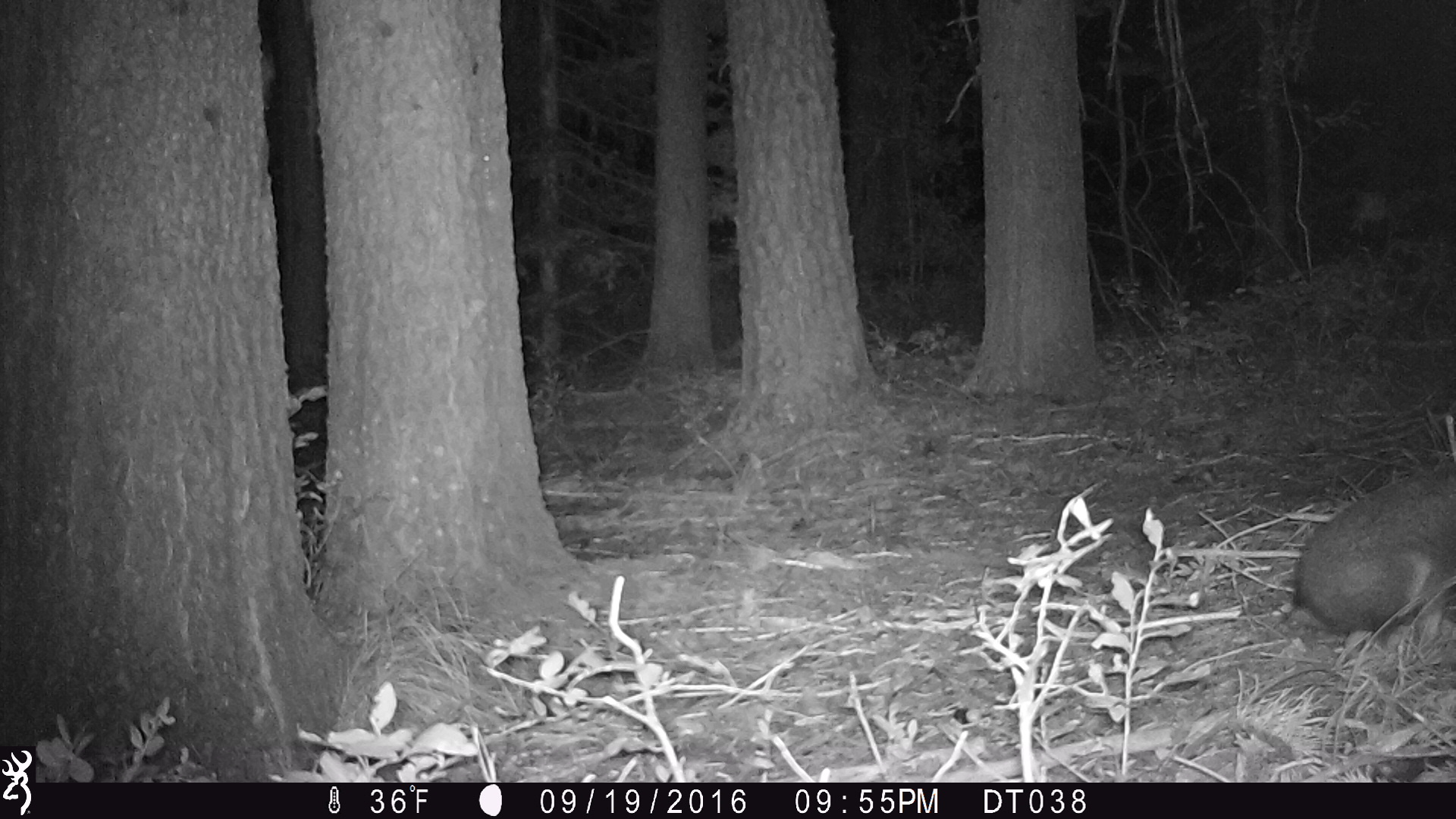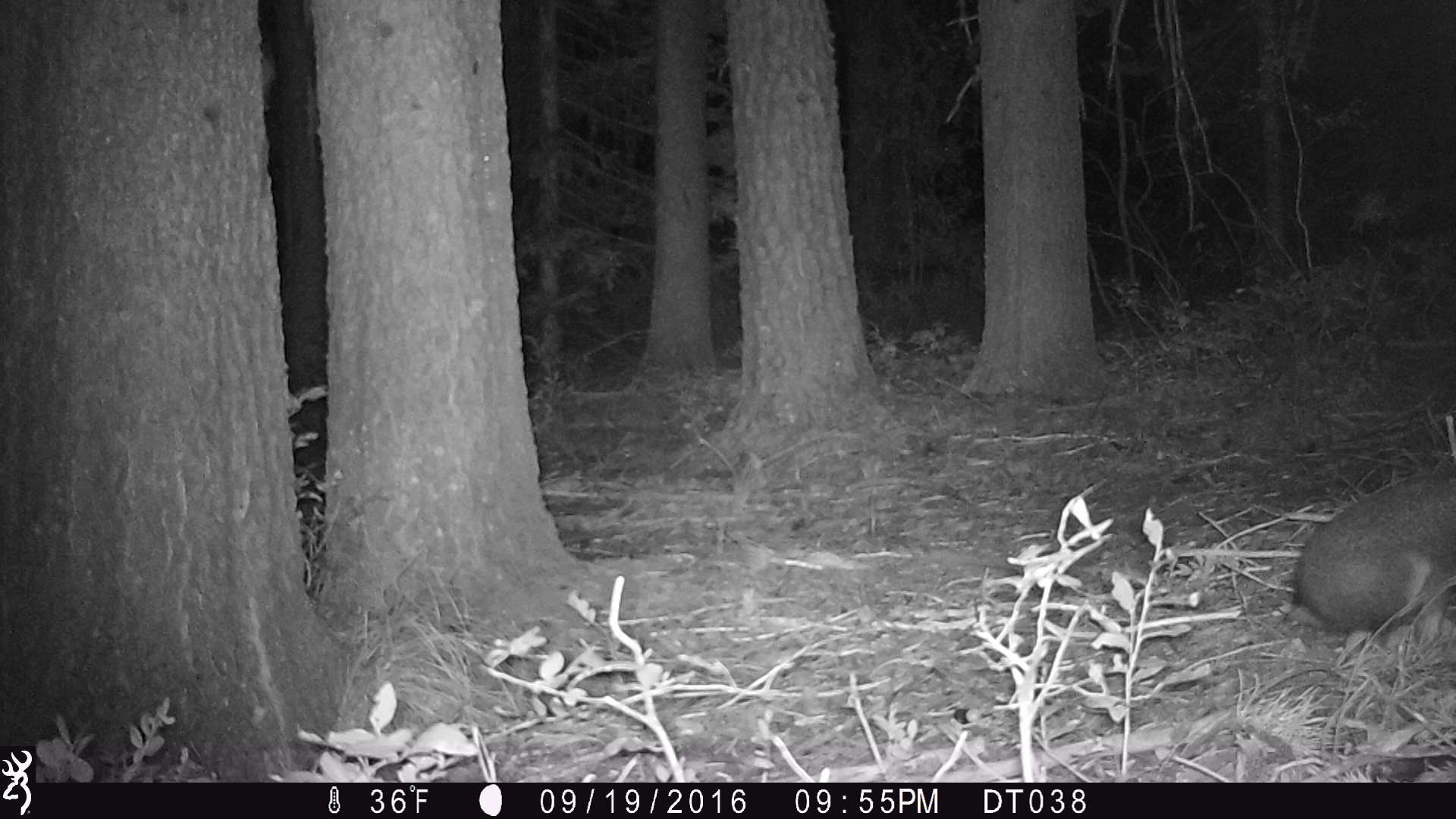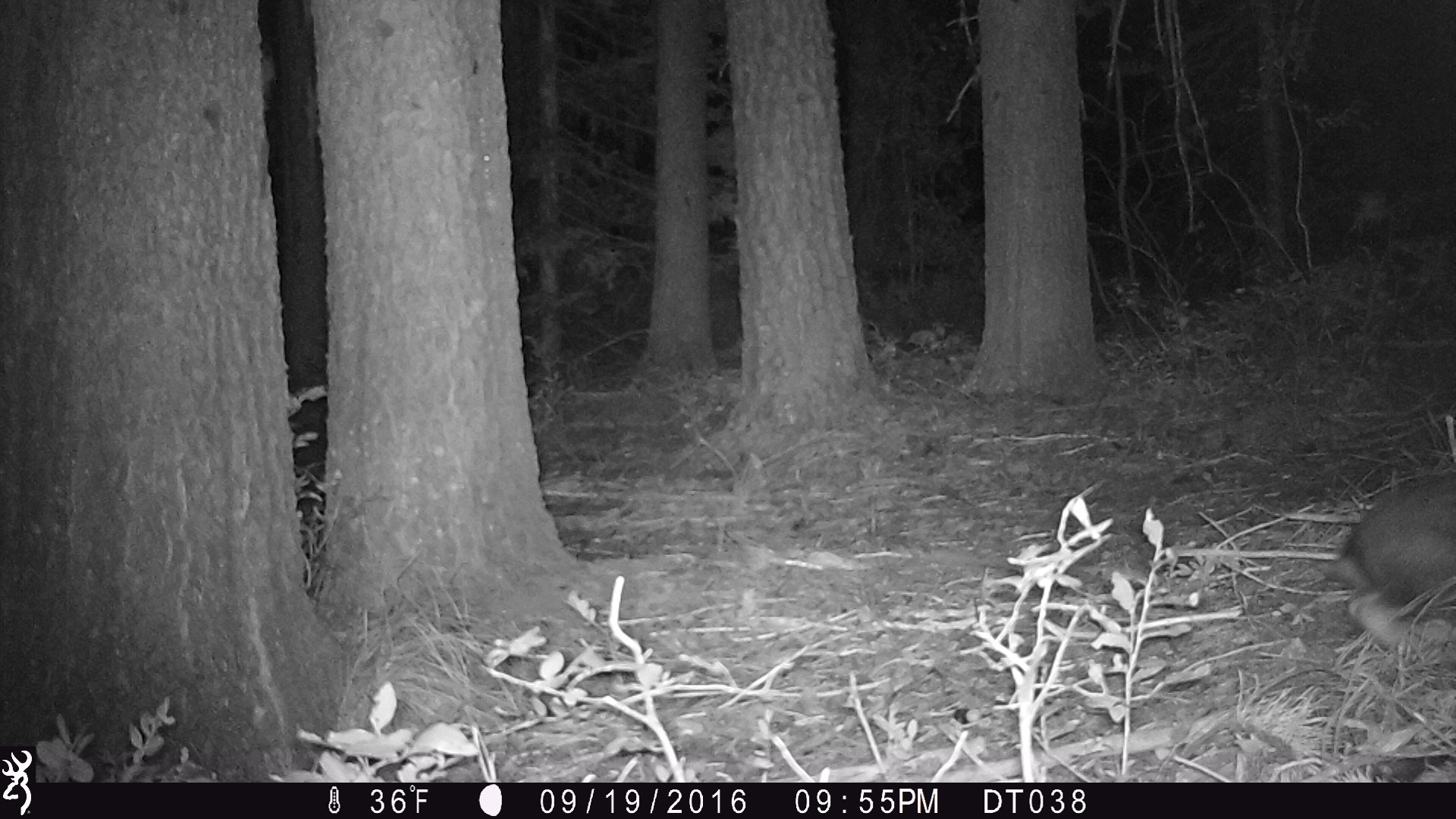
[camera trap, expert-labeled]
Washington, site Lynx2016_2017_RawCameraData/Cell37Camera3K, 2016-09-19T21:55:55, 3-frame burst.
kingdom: Animalia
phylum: Chordata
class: Mammalia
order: Lagomorpha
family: Leporidae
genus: Lepus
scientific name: Lepus americanus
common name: snowshoe hare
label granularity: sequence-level